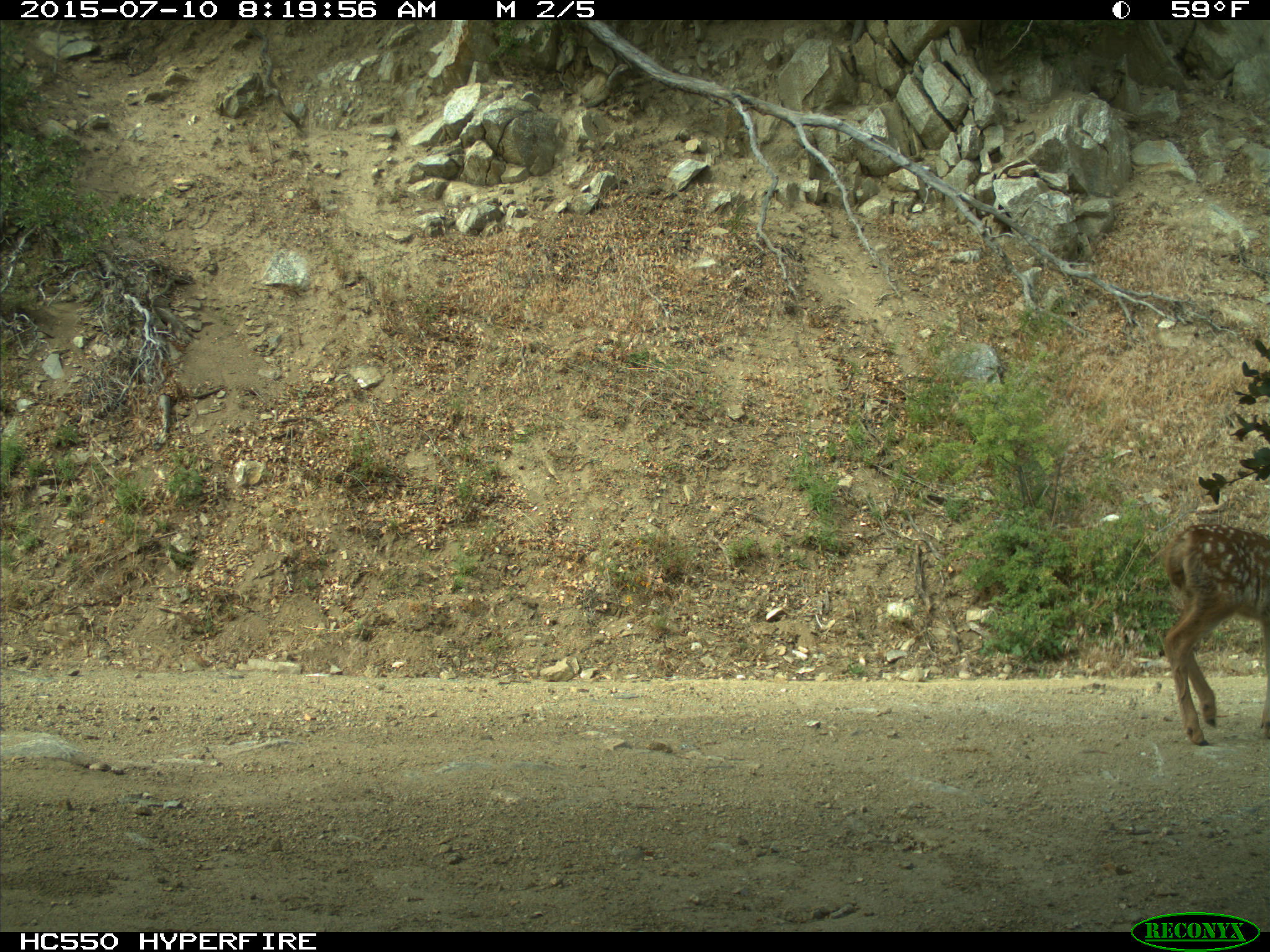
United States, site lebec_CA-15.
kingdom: Animalia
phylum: Chordata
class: Mammalia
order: Artiodactyla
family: Cervidae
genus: Odocoileus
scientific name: Odocoileus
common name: deer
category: unidentified deer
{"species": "unidentified deer (deer) (Odocoileus)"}